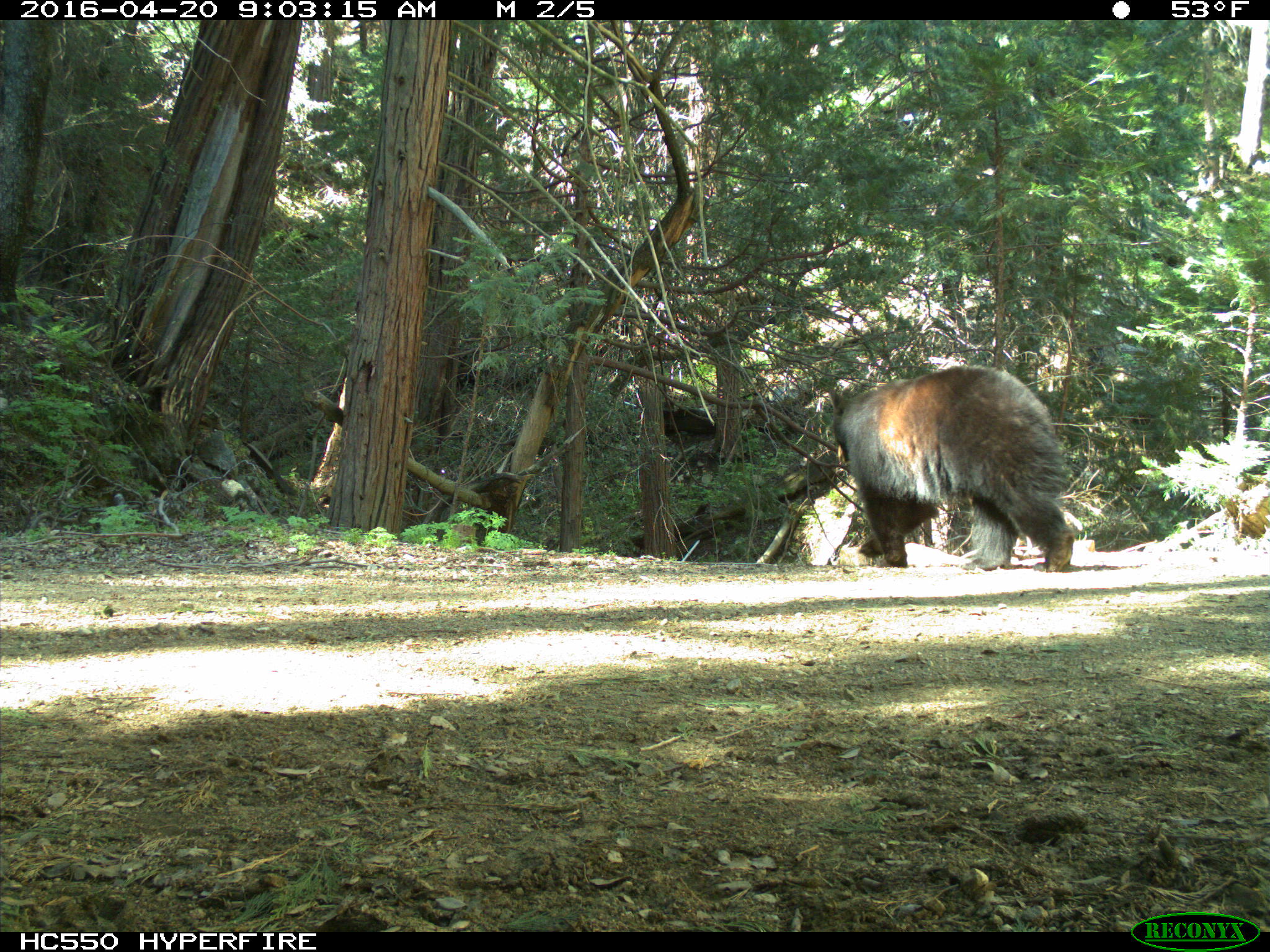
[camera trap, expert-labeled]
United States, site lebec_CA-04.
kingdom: Animalia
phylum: Chordata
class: Mammalia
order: Carnivora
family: Ursidae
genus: Ursus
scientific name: Ursus americanus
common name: american black bear